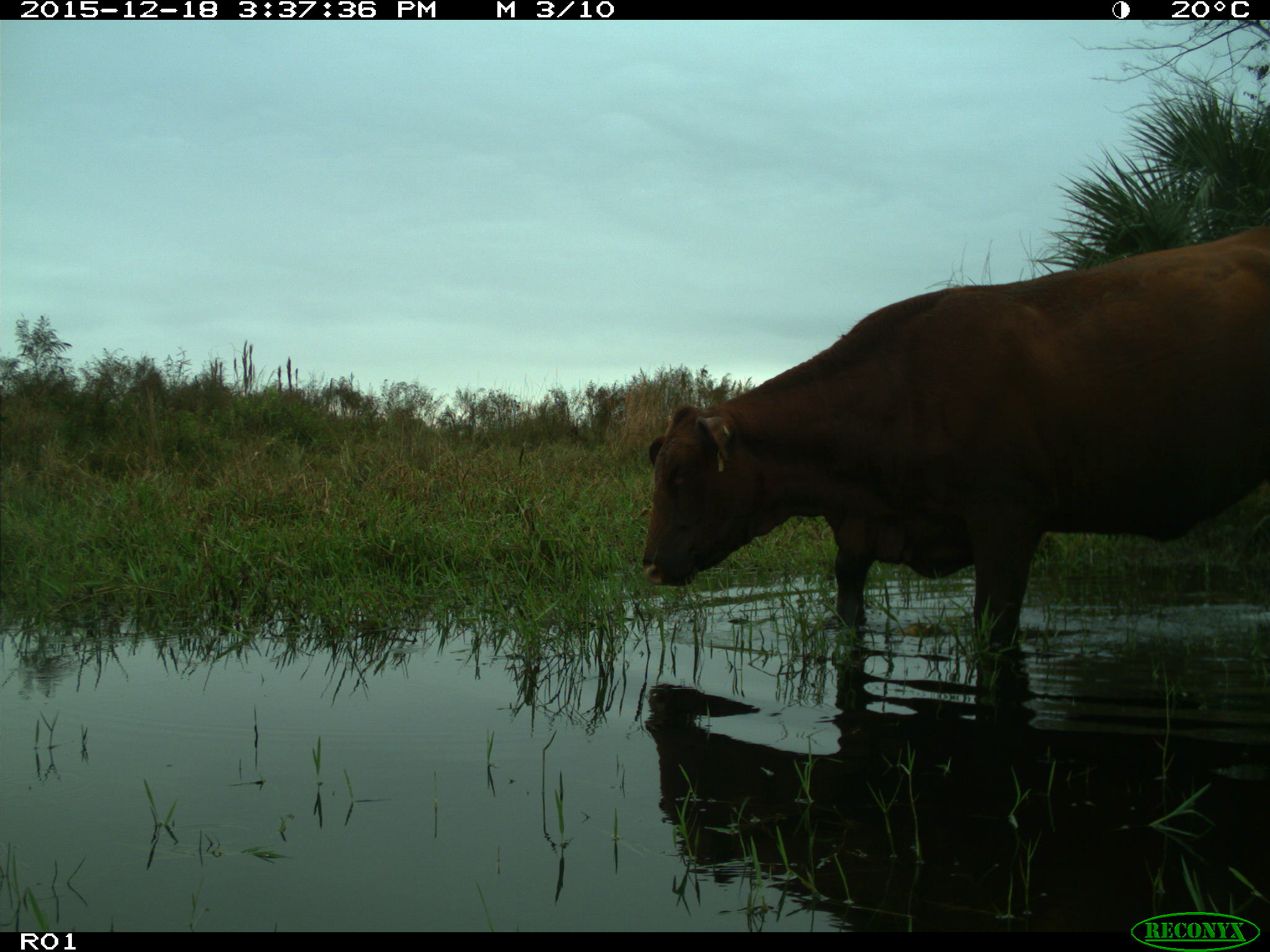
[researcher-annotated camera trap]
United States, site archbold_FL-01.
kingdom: Animalia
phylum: Chordata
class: Mammalia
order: Artiodactyla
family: Bovidae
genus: Bos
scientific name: Bos taurus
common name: domestic cow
Bos taurus (domestic cow).